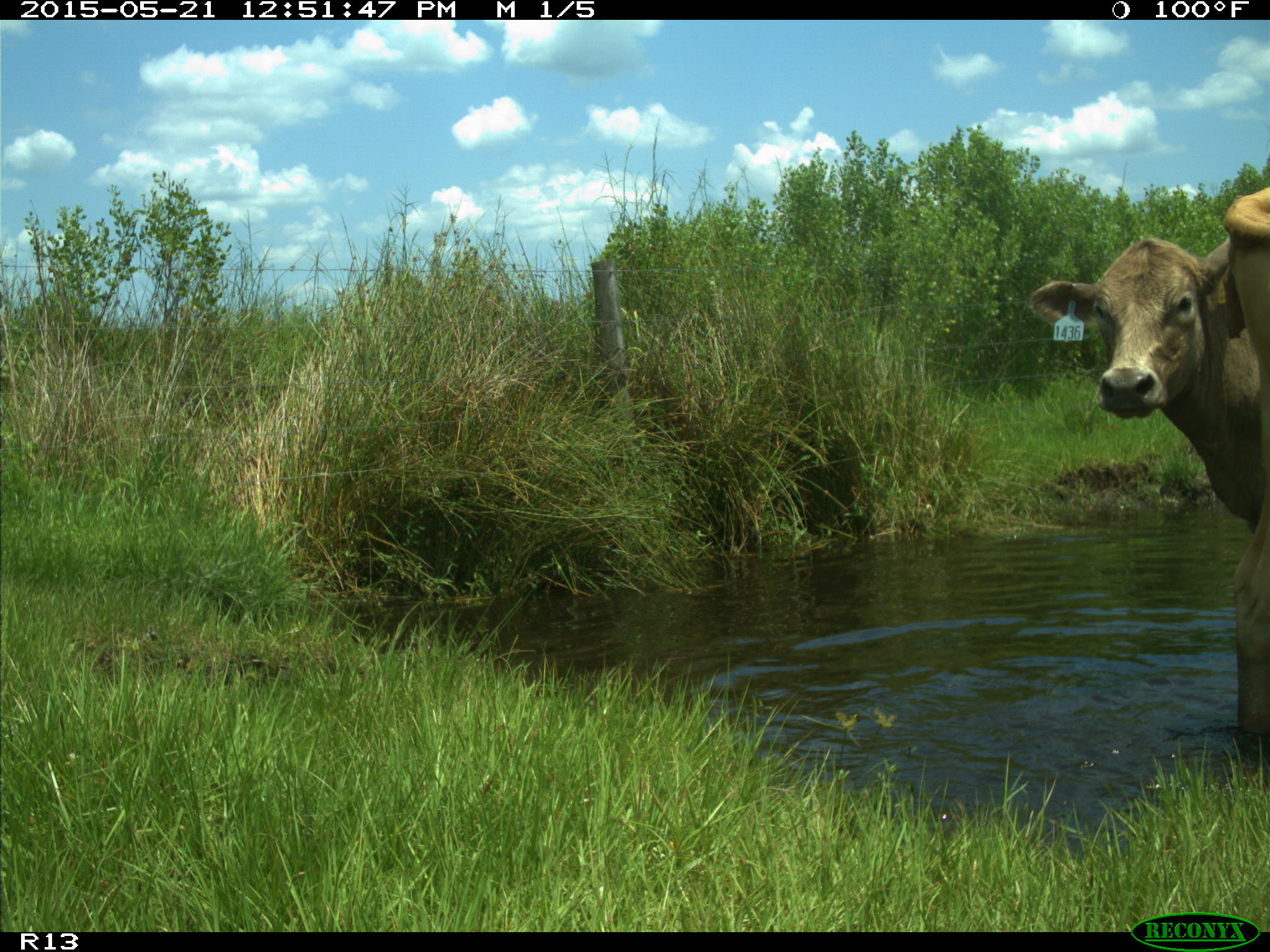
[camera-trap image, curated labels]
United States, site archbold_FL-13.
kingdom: Animalia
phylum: Chordata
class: Mammalia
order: Artiodactyla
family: Bovidae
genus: Bos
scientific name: Bos taurus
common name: domestic cow